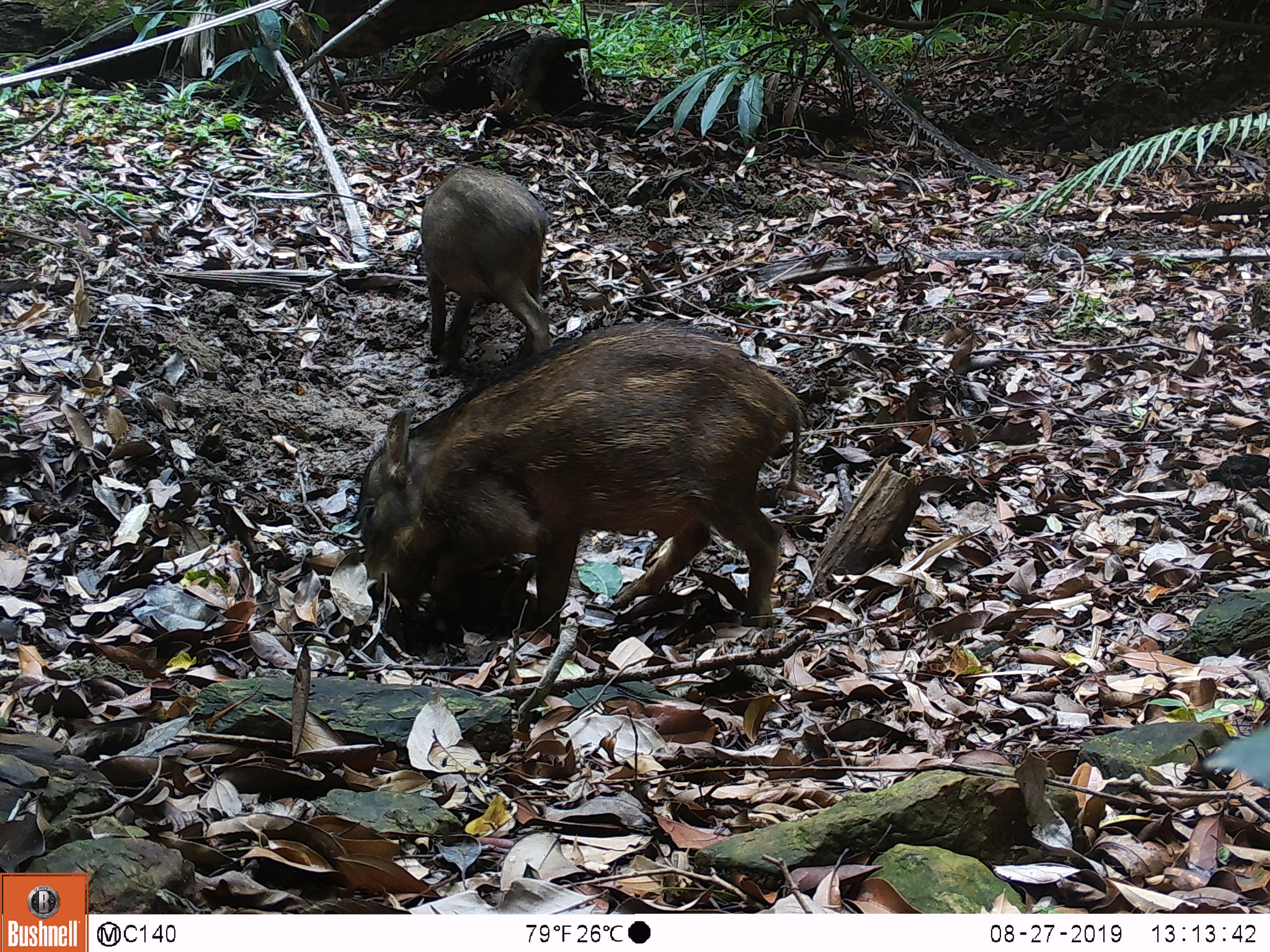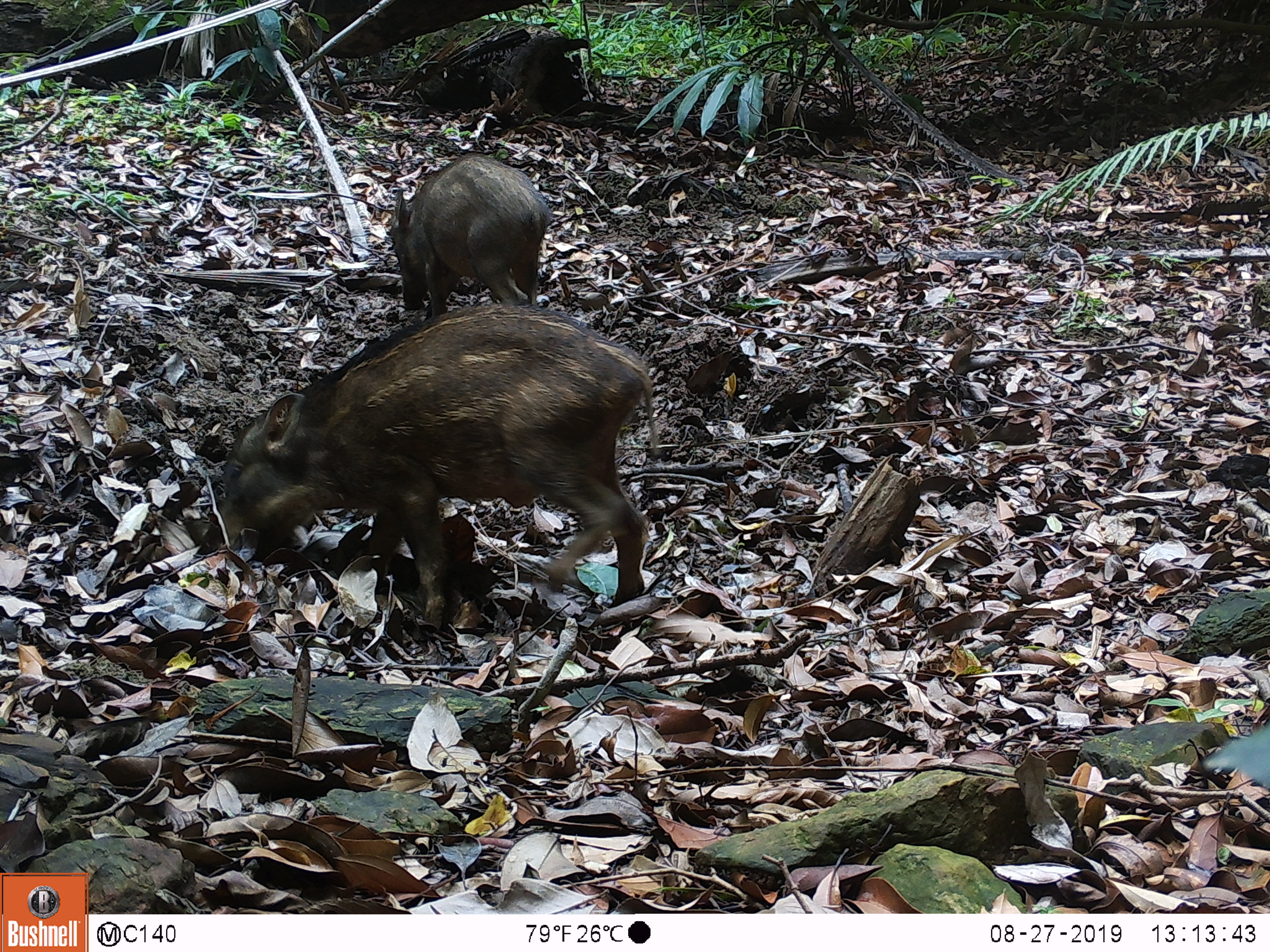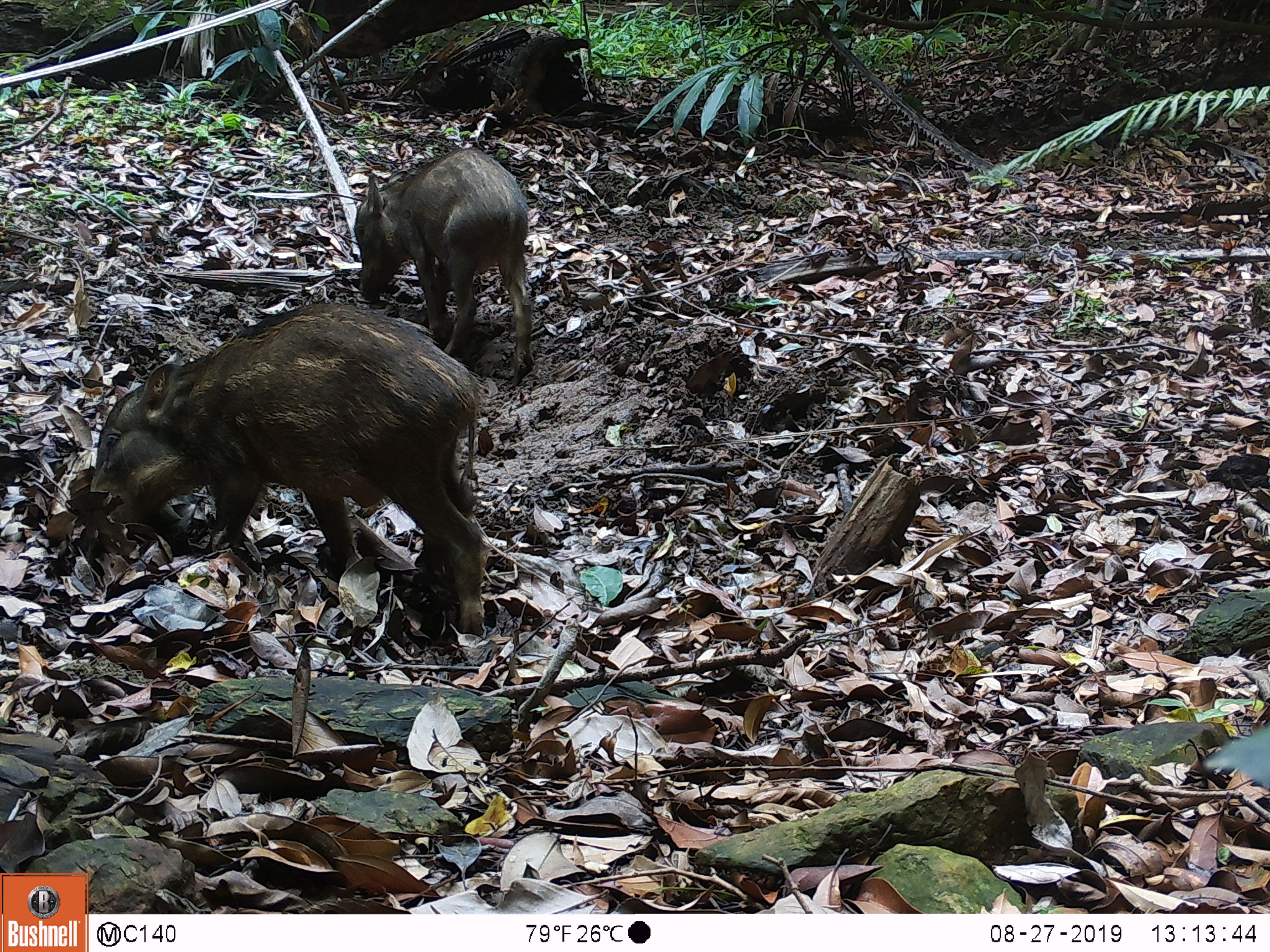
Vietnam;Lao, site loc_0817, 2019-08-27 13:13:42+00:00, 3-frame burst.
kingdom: Animalia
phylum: Chordata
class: Mammalia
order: Artiodactyla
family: Suidae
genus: Sus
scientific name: Sus scrofa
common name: eurasian wild pig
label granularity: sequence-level